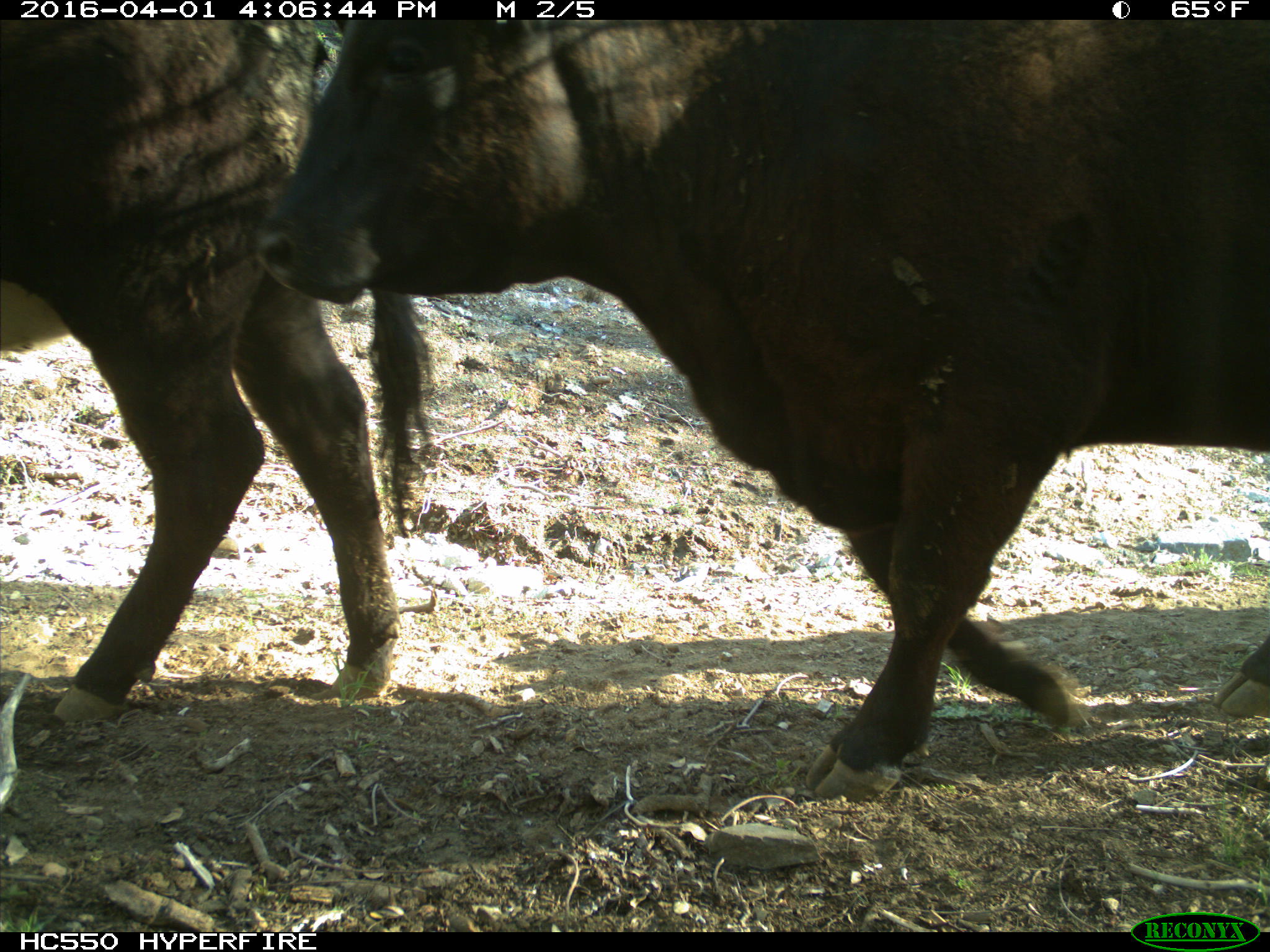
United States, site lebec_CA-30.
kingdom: Animalia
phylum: Chordata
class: Mammalia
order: Artiodactyla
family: Bovidae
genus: Bos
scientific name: Bos taurus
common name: domestic cow